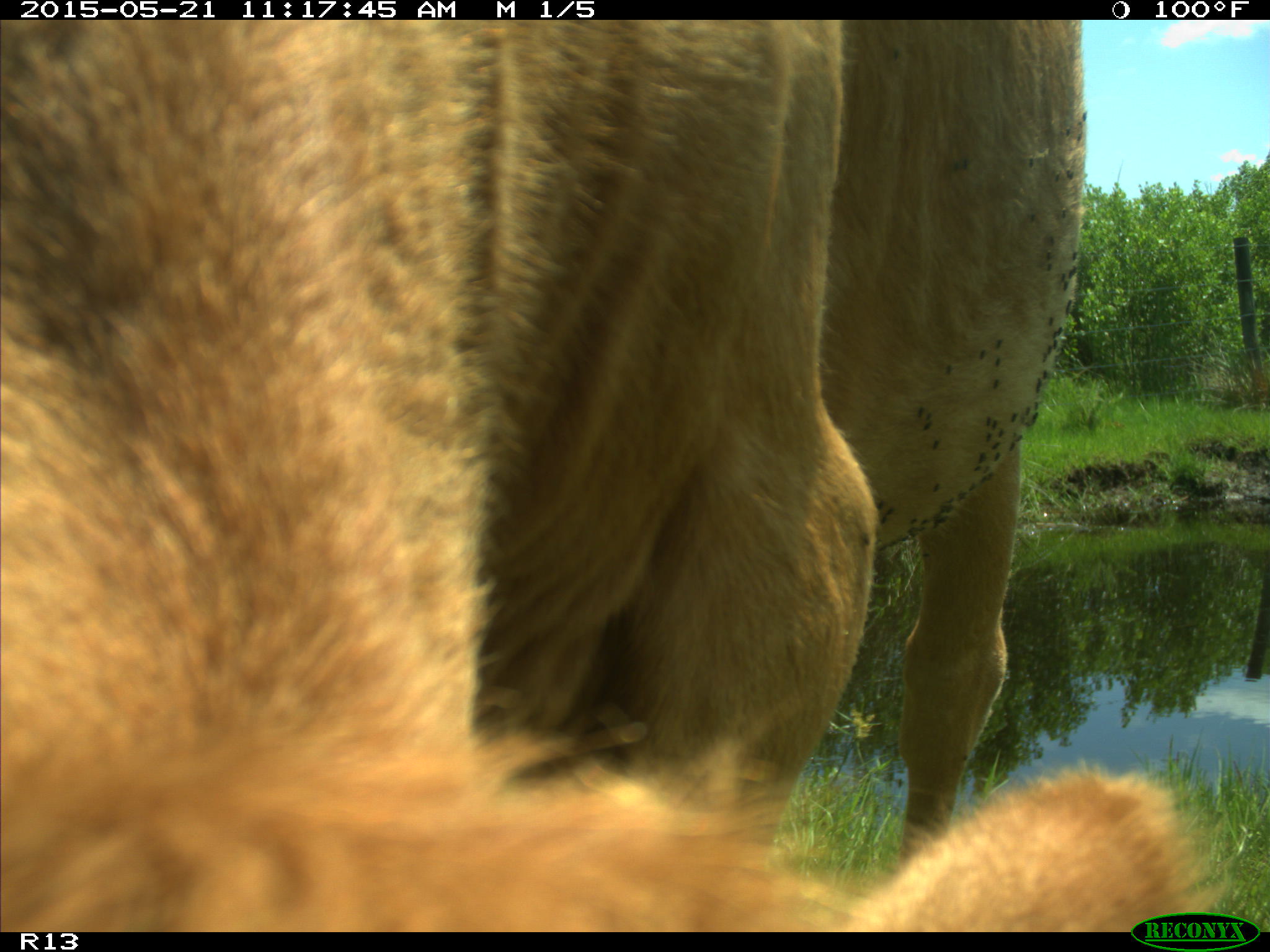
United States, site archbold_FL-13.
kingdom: Animalia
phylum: Chordata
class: Mammalia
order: Artiodactyla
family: Bovidae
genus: Bos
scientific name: Bos taurus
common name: domestic cow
Bos taurus (domestic cow).